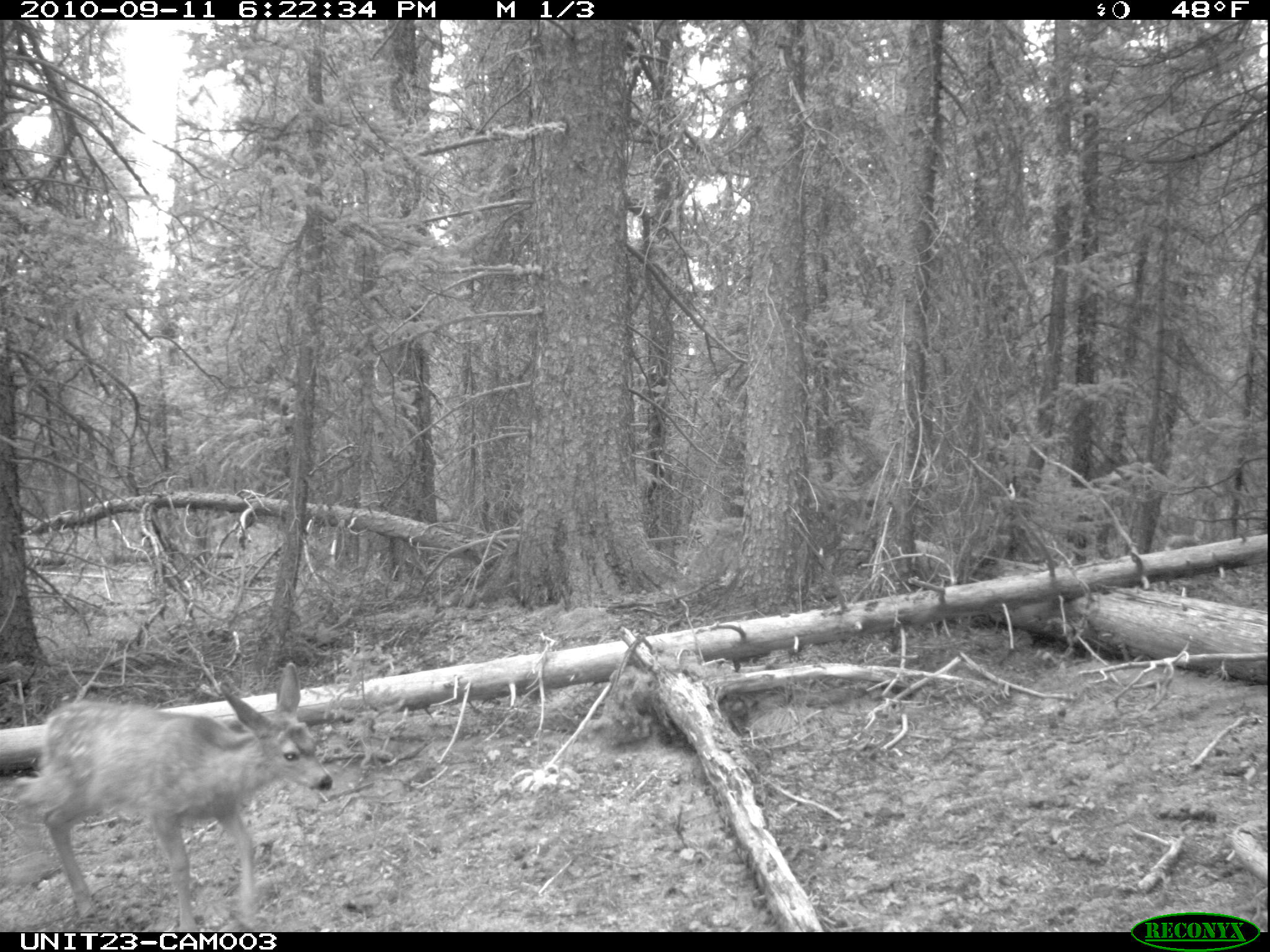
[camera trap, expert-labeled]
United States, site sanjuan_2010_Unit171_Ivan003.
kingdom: Animalia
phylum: Chordata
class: Mammalia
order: Artiodactyla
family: Cervidae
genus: Odocoileus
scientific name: Odocoileus hemionus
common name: mule deer